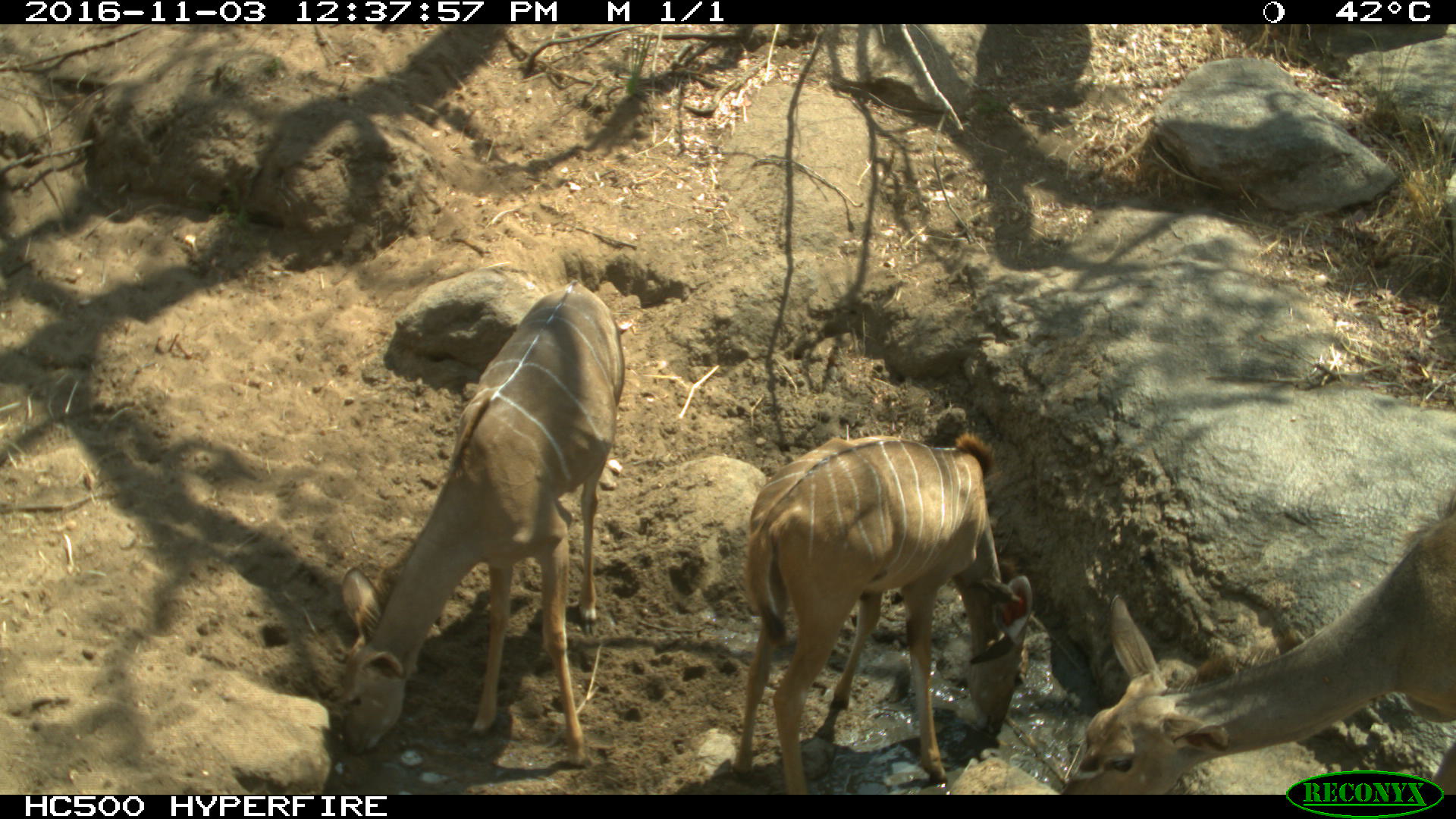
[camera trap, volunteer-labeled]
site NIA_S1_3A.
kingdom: Animalia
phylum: Chordata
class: Mammalia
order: Artiodactyla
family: Bovidae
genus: Tragelaphus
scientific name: Tragelaphus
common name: kudu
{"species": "kudu (Tragelaphus)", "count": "3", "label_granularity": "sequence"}